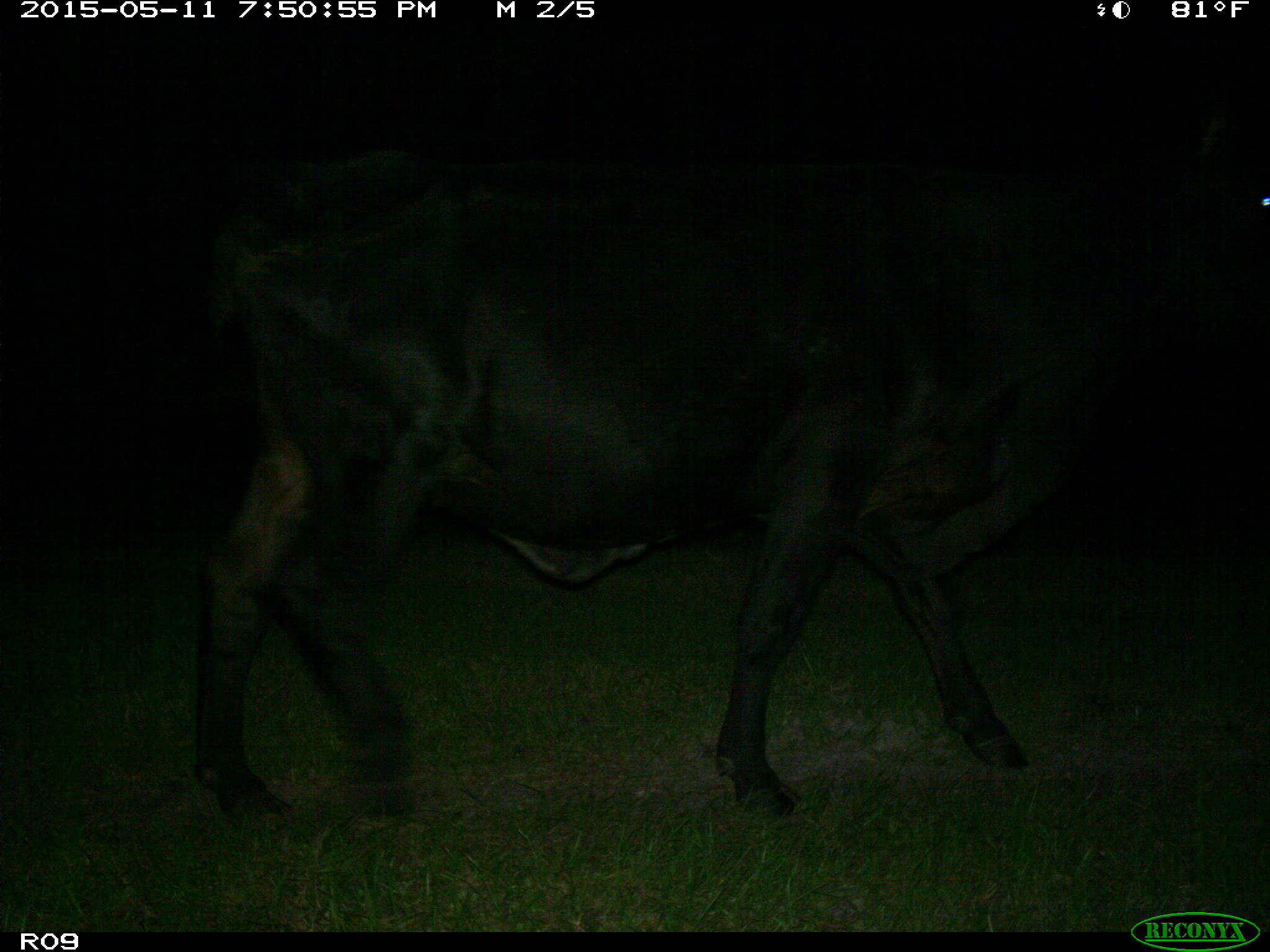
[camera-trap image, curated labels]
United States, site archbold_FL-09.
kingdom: Animalia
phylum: Chordata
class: Mammalia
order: Artiodactyla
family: Bovidae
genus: Bos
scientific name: Bos taurus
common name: domestic cow